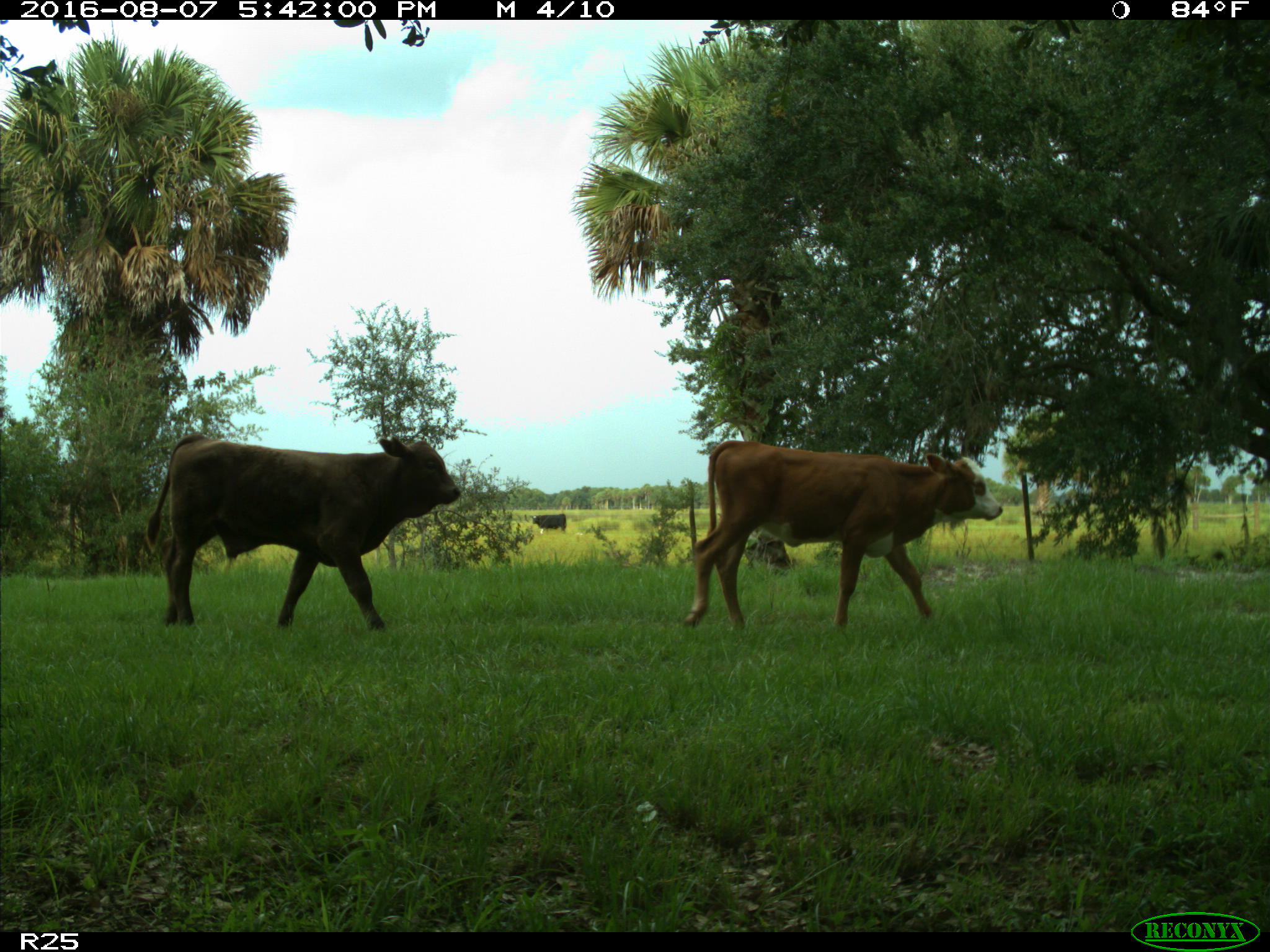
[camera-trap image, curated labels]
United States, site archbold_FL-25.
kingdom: Animalia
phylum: Chordata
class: Mammalia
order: Artiodactyla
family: Bovidae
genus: Bos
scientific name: Bos taurus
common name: domestic cow